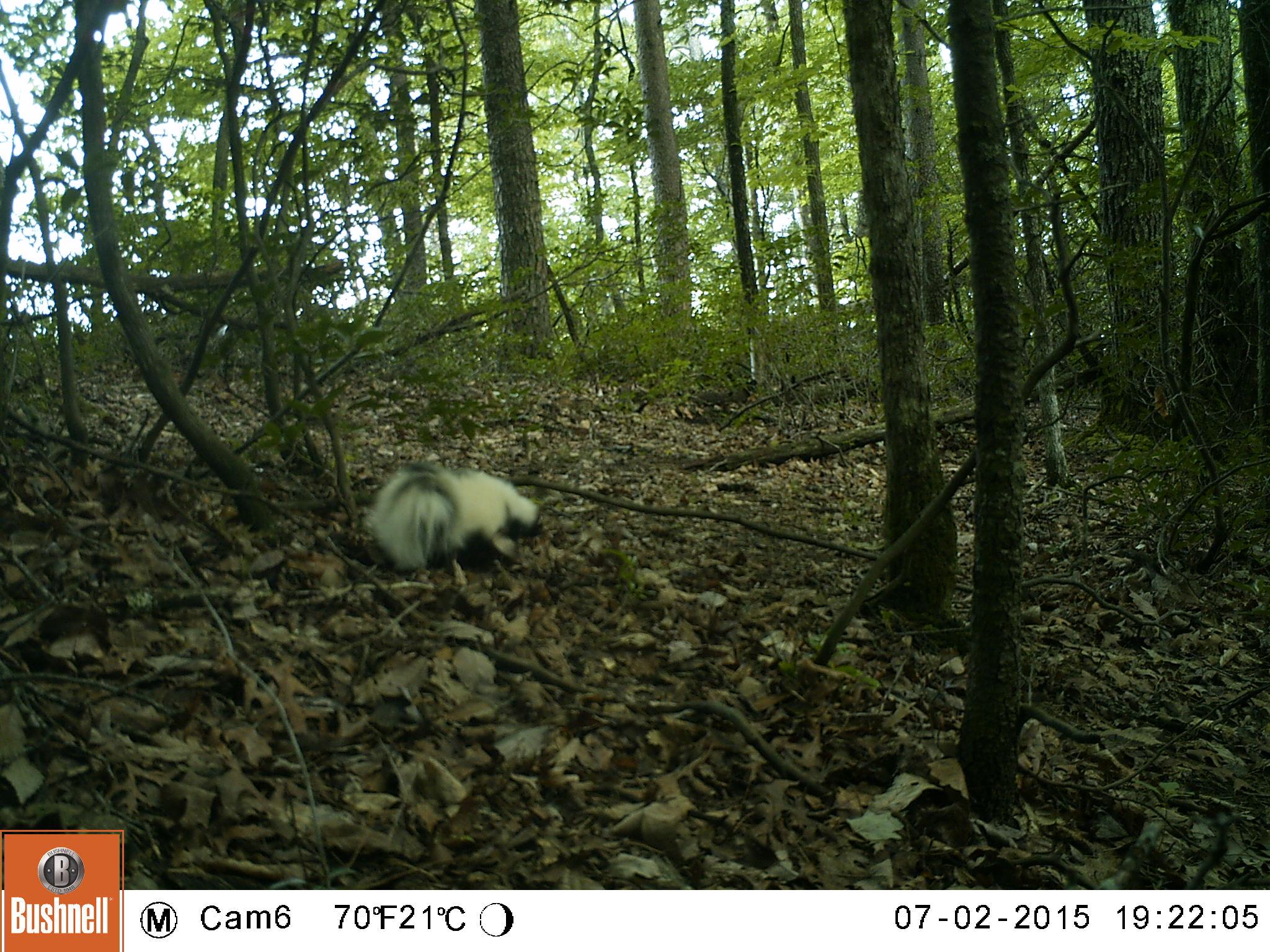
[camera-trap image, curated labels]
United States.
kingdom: Animalia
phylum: Chordata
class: Mammalia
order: Carnivora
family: Mephitidae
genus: Mephitis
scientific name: Mephitis mephitis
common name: striped skunk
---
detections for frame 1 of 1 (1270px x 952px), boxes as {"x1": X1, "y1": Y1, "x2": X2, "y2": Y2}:
Striped Skunk: {"x1": 369, "y1": 459, "x2": 546, "y2": 574}